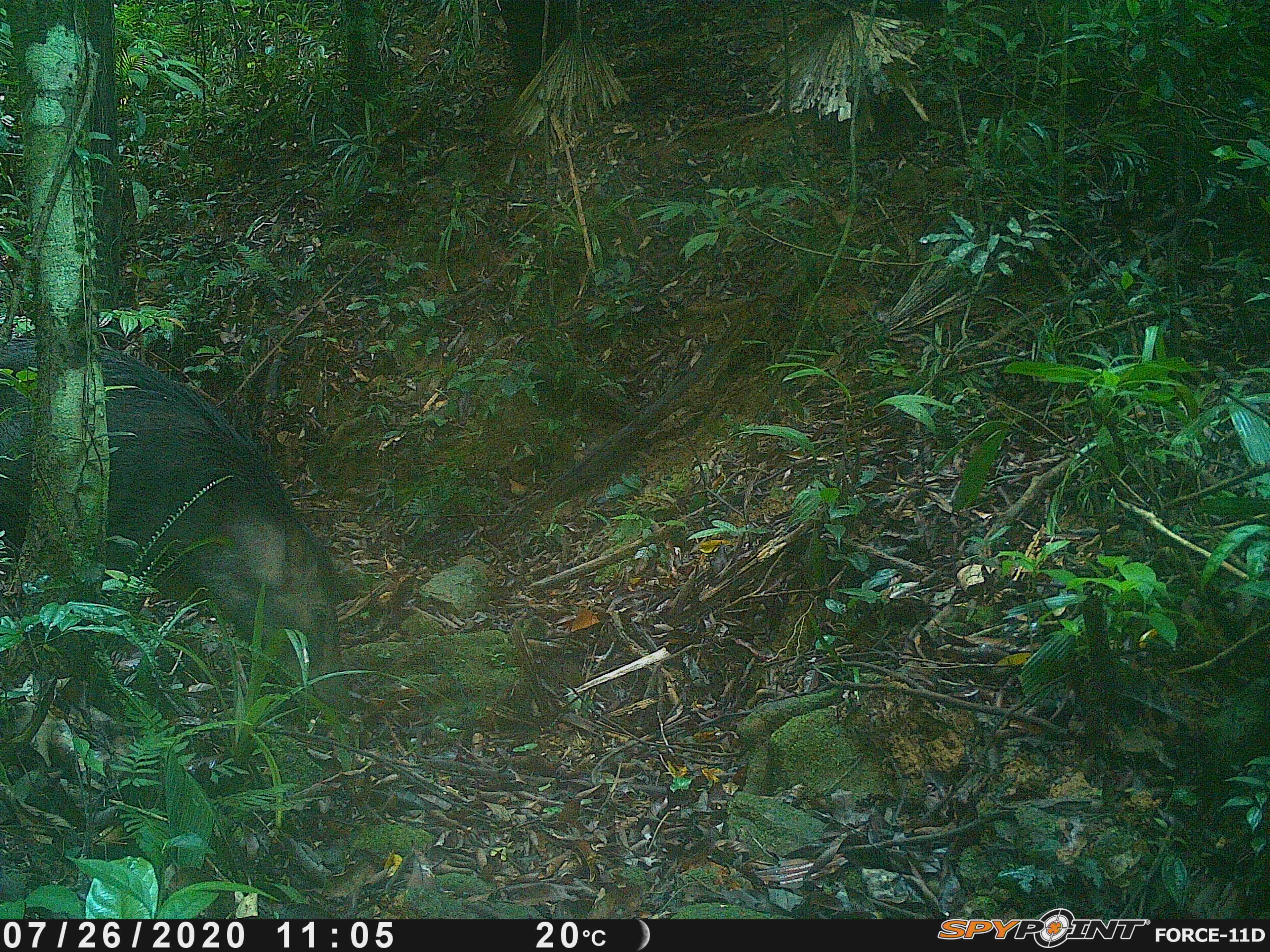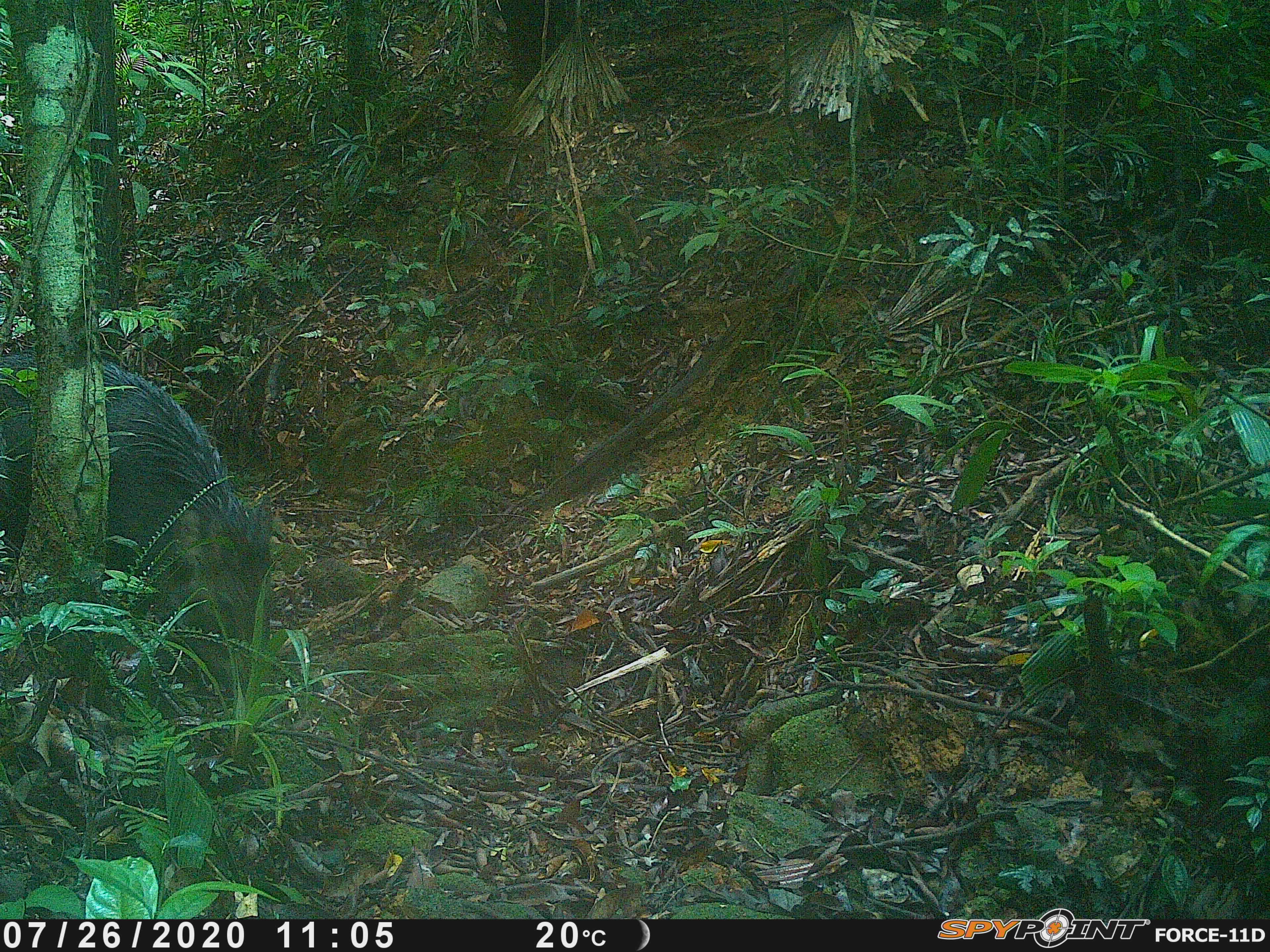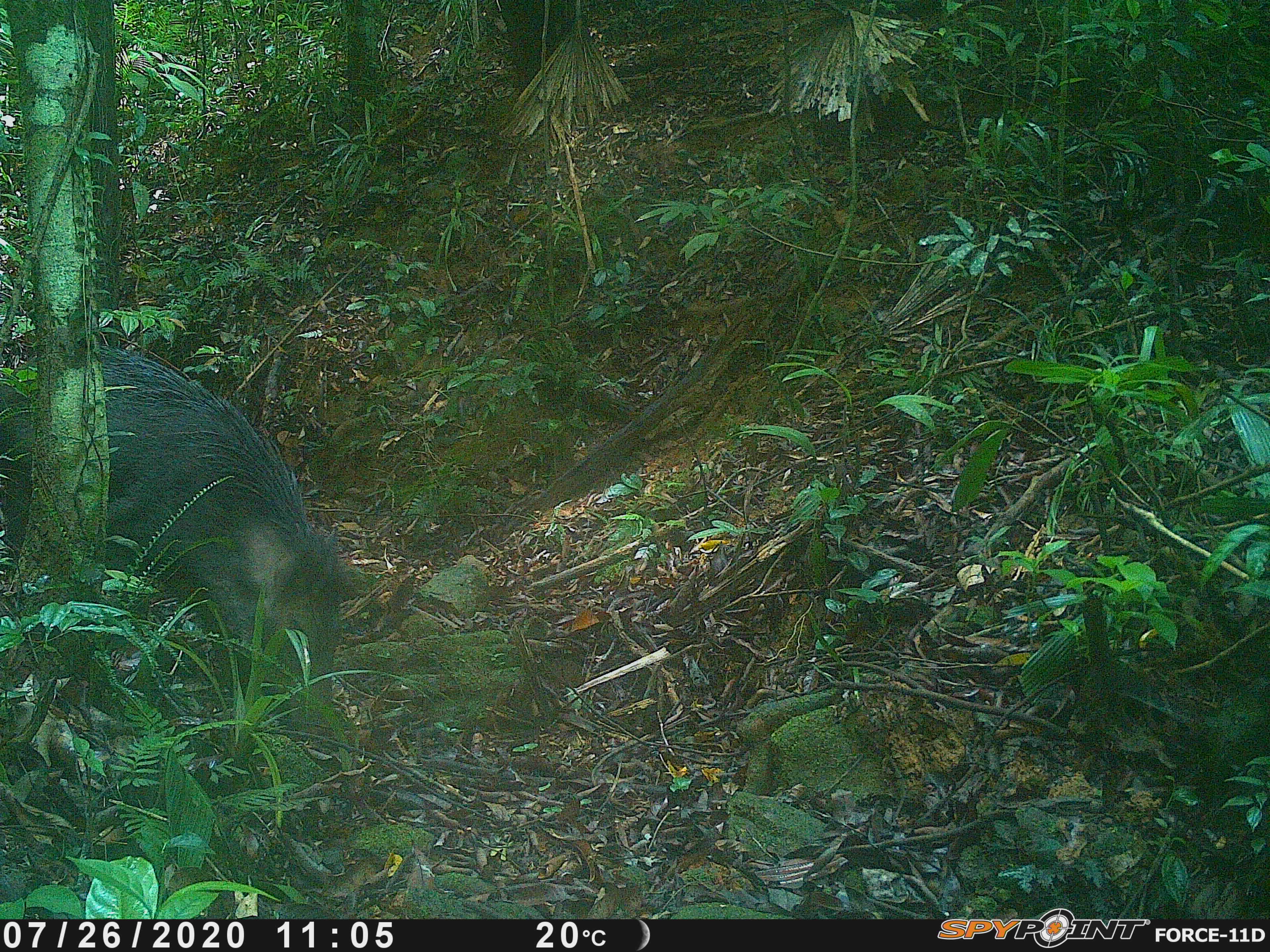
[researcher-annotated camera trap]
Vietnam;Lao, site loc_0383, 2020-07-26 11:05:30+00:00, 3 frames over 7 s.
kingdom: Animalia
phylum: Chordata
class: Mammalia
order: Artiodactyla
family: Suidae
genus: Sus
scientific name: Sus scrofa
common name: eurasian wild pig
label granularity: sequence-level